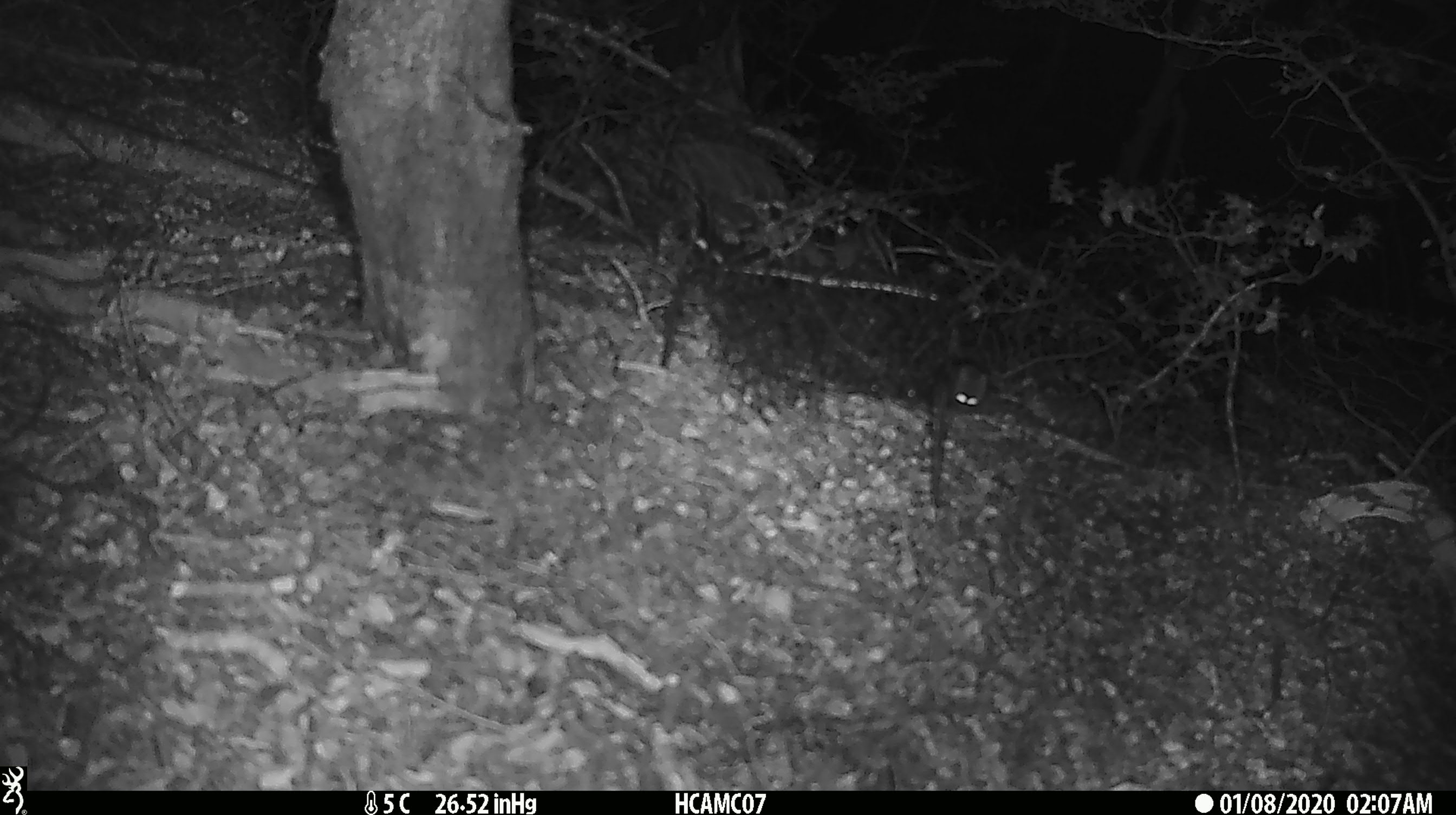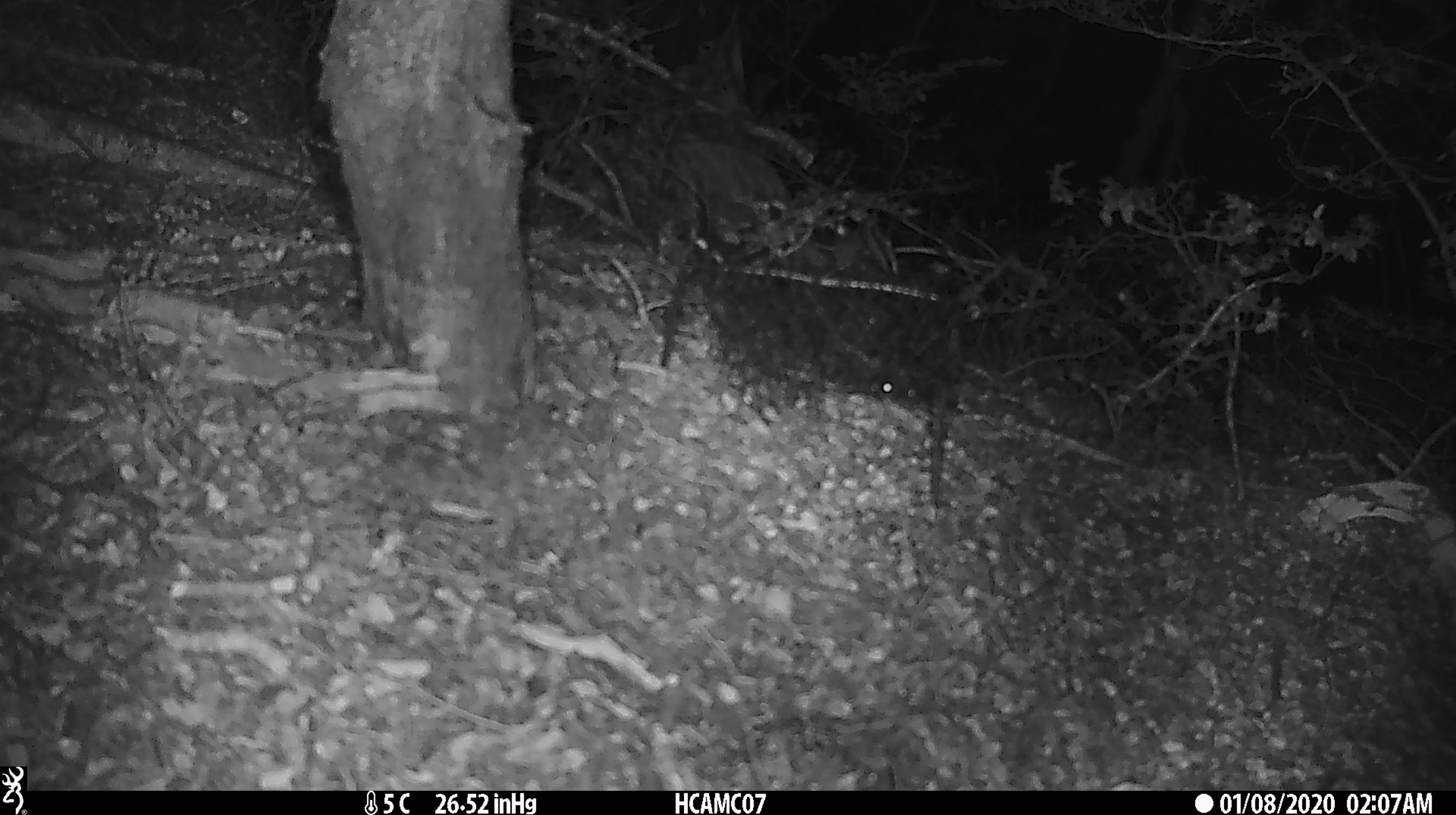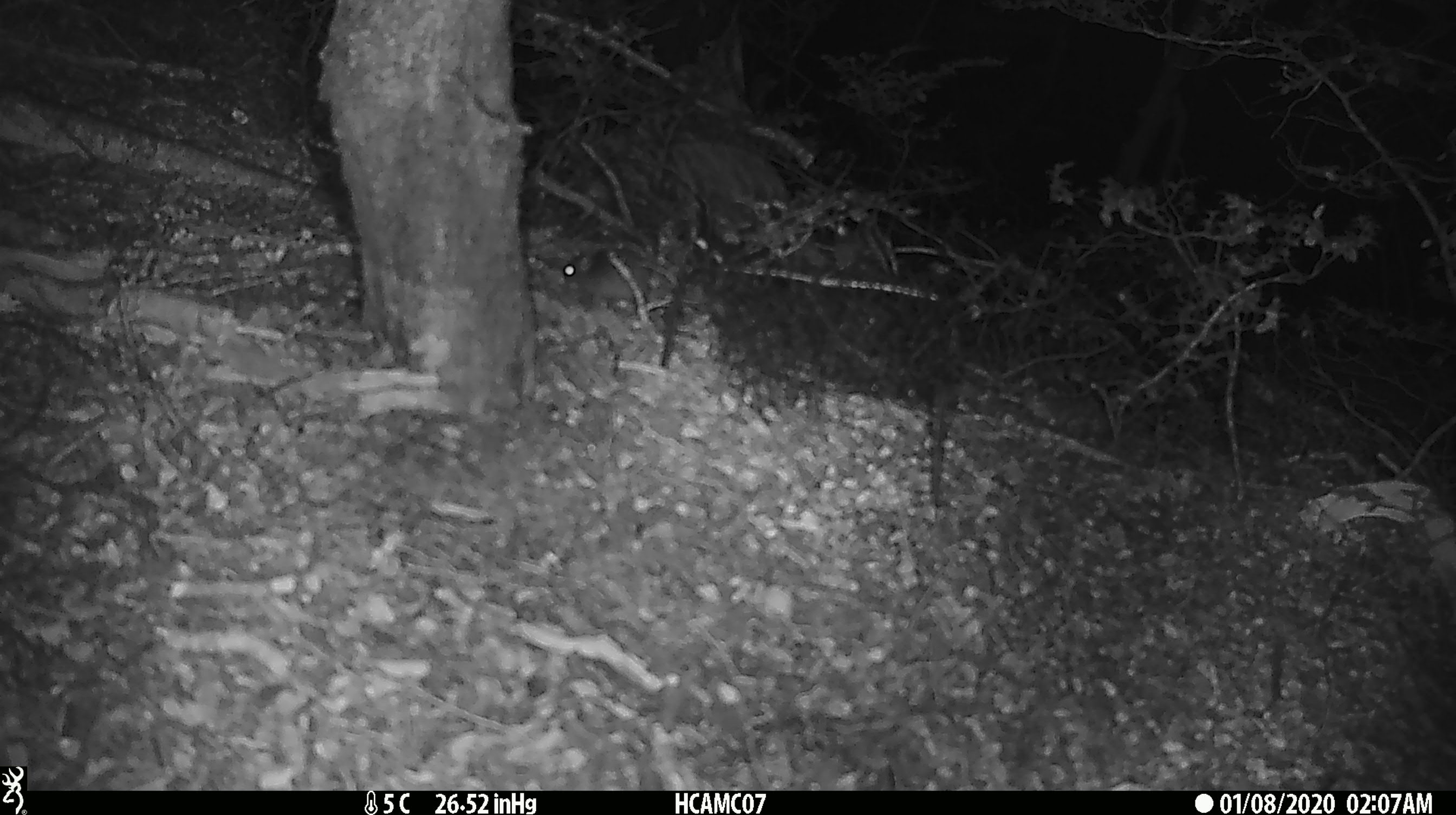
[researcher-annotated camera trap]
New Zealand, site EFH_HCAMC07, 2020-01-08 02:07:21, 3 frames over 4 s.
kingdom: Animalia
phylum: Chordata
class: Mammalia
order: Rodentia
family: Muridae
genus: Mus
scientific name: Mus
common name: mouse